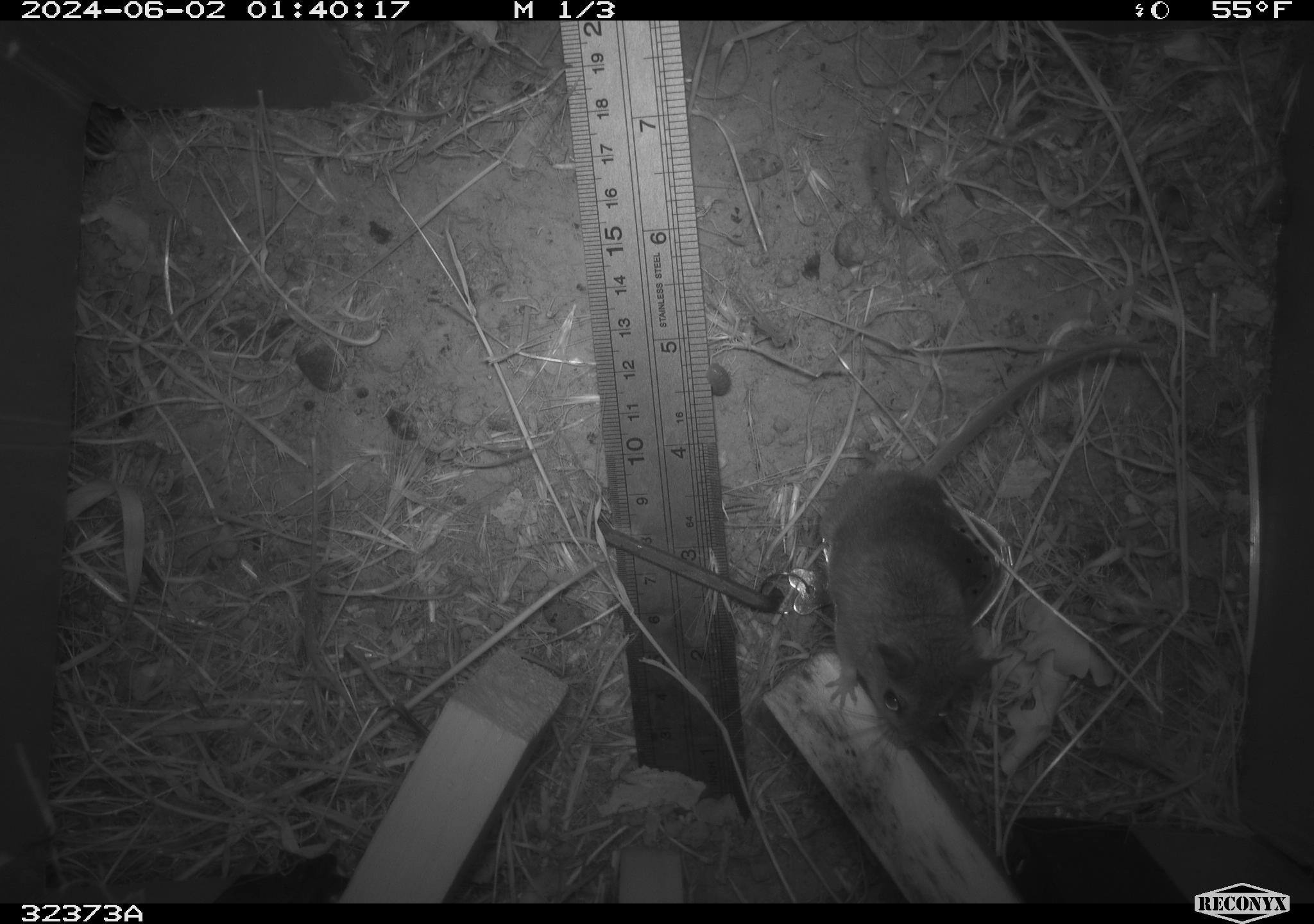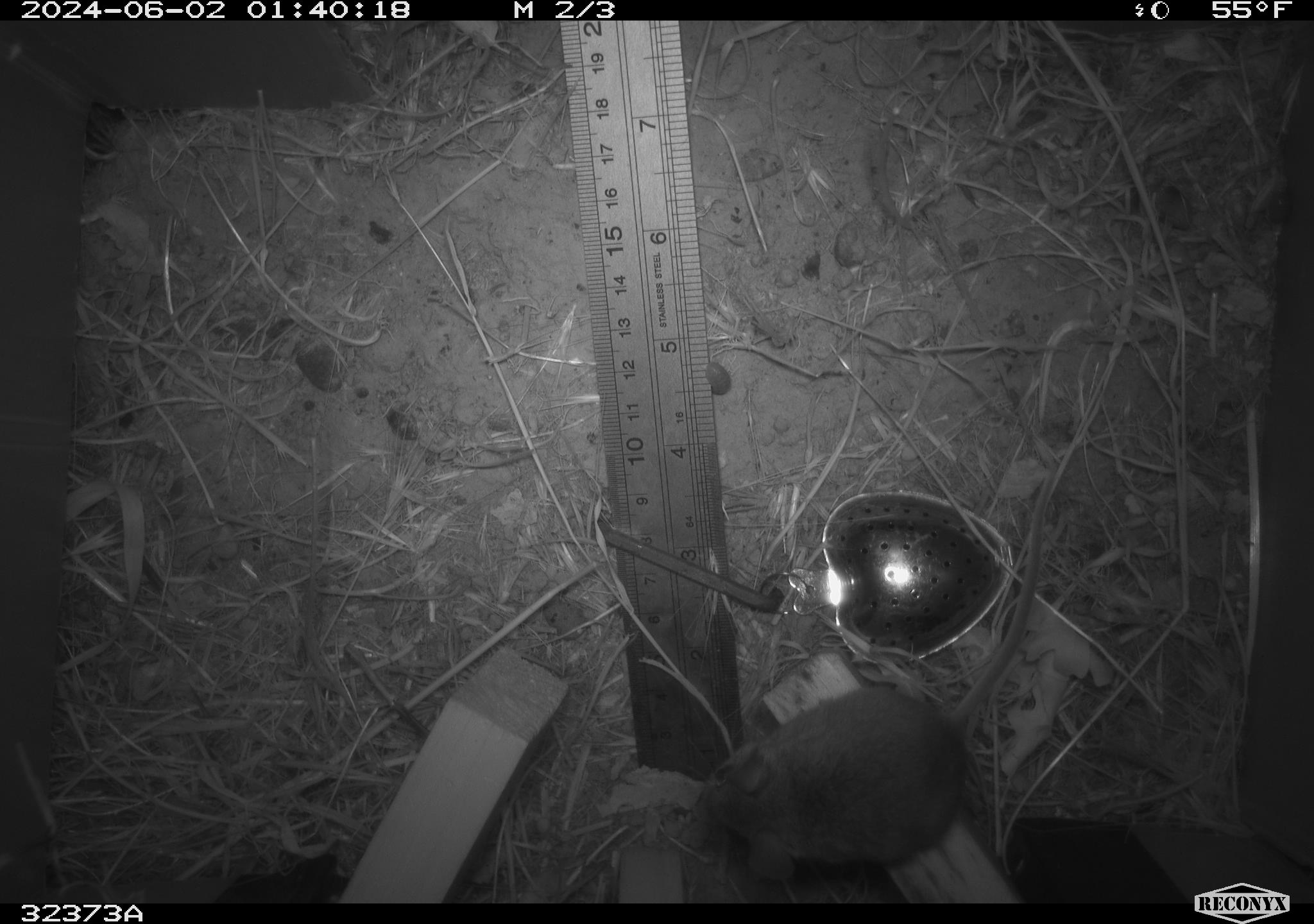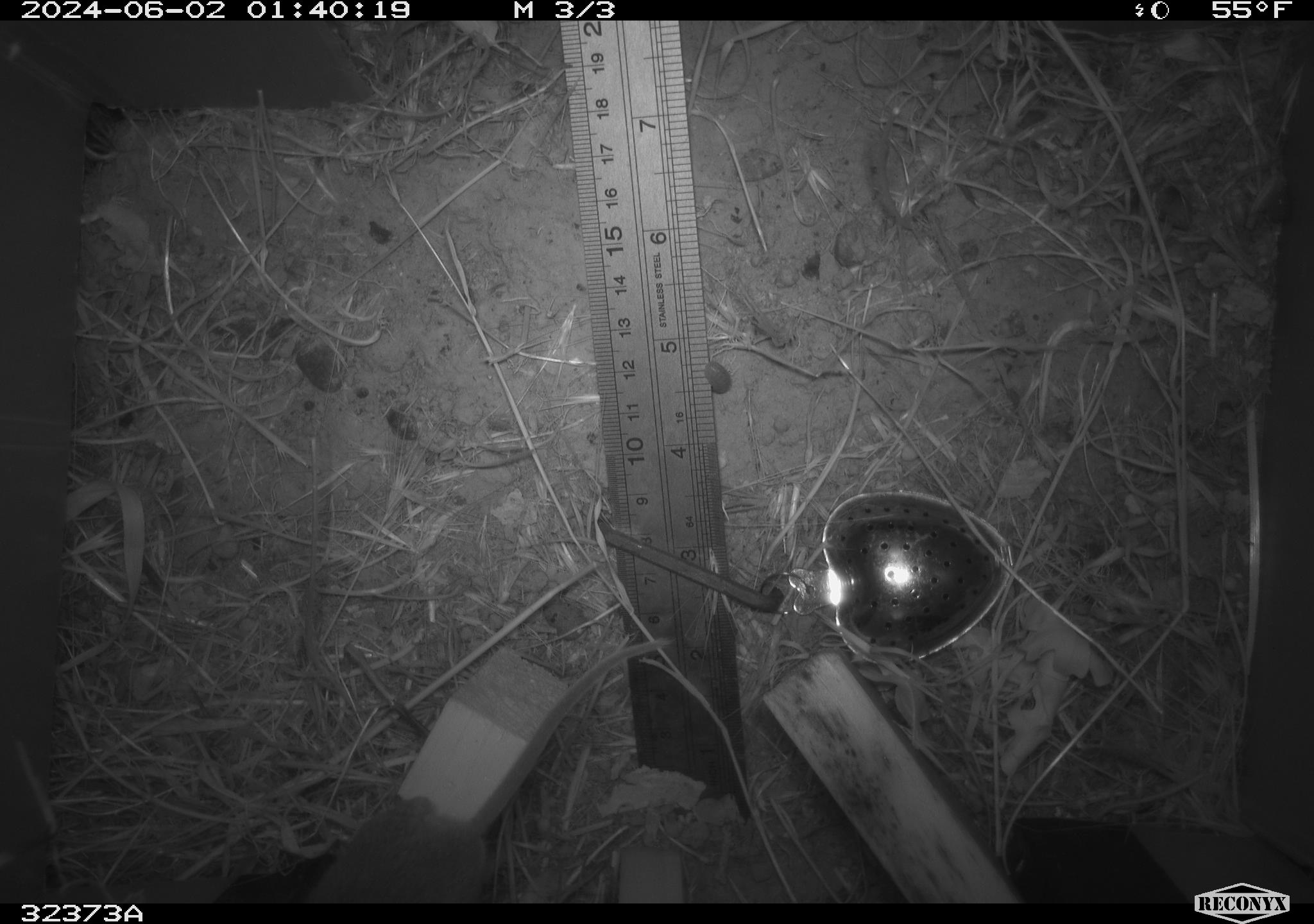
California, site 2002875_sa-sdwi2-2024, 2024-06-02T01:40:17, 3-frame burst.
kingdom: Animalia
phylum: Chordata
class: Mammalia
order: Rodentia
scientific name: Rodentia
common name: mouse species